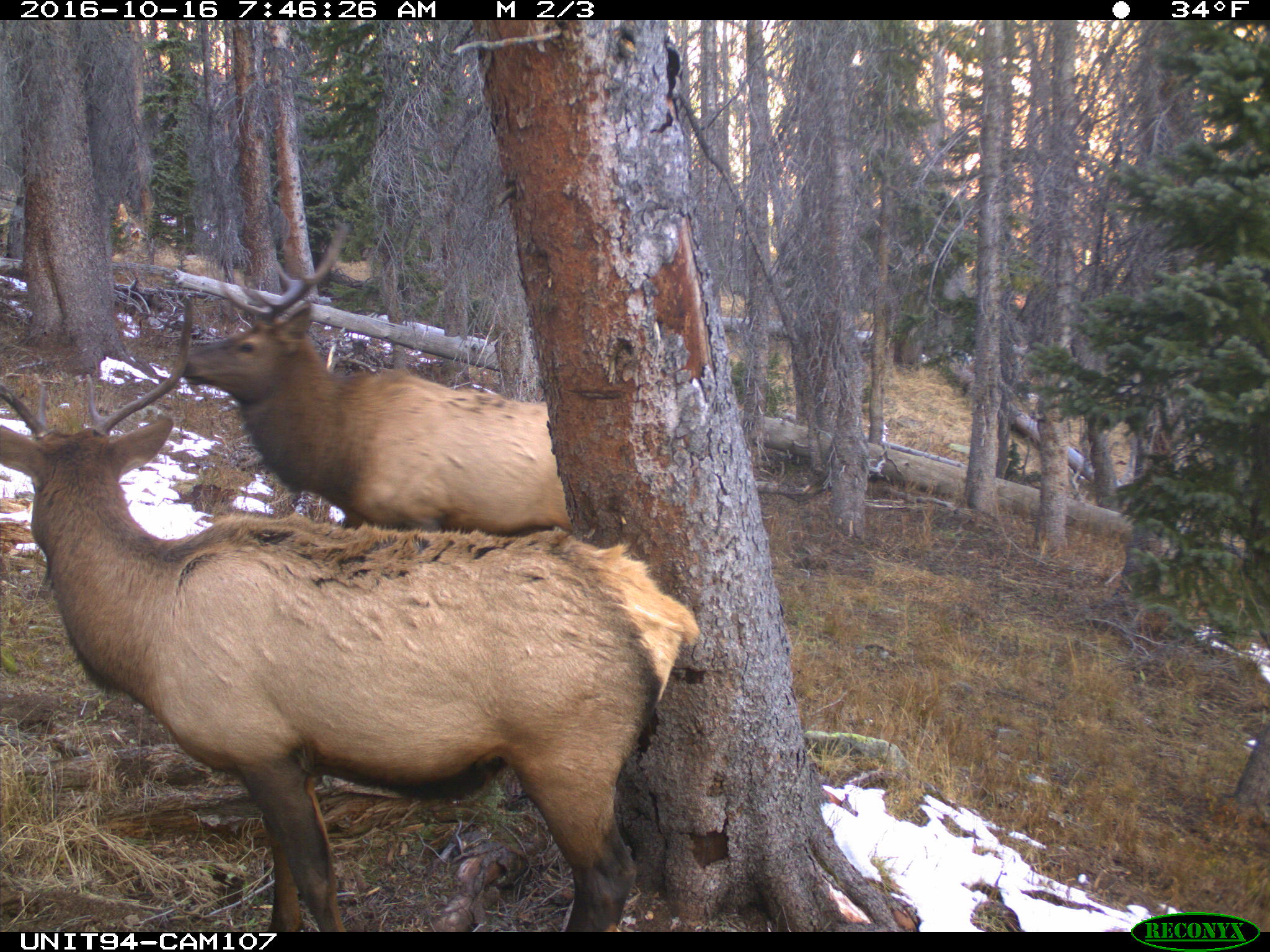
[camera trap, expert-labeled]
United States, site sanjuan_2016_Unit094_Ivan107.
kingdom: Animalia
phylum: Chordata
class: Mammalia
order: Artiodactyla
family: Cervidae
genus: Cervus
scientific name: Cervus elaphus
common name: red deer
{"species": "Cervus elaphus (red deer)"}